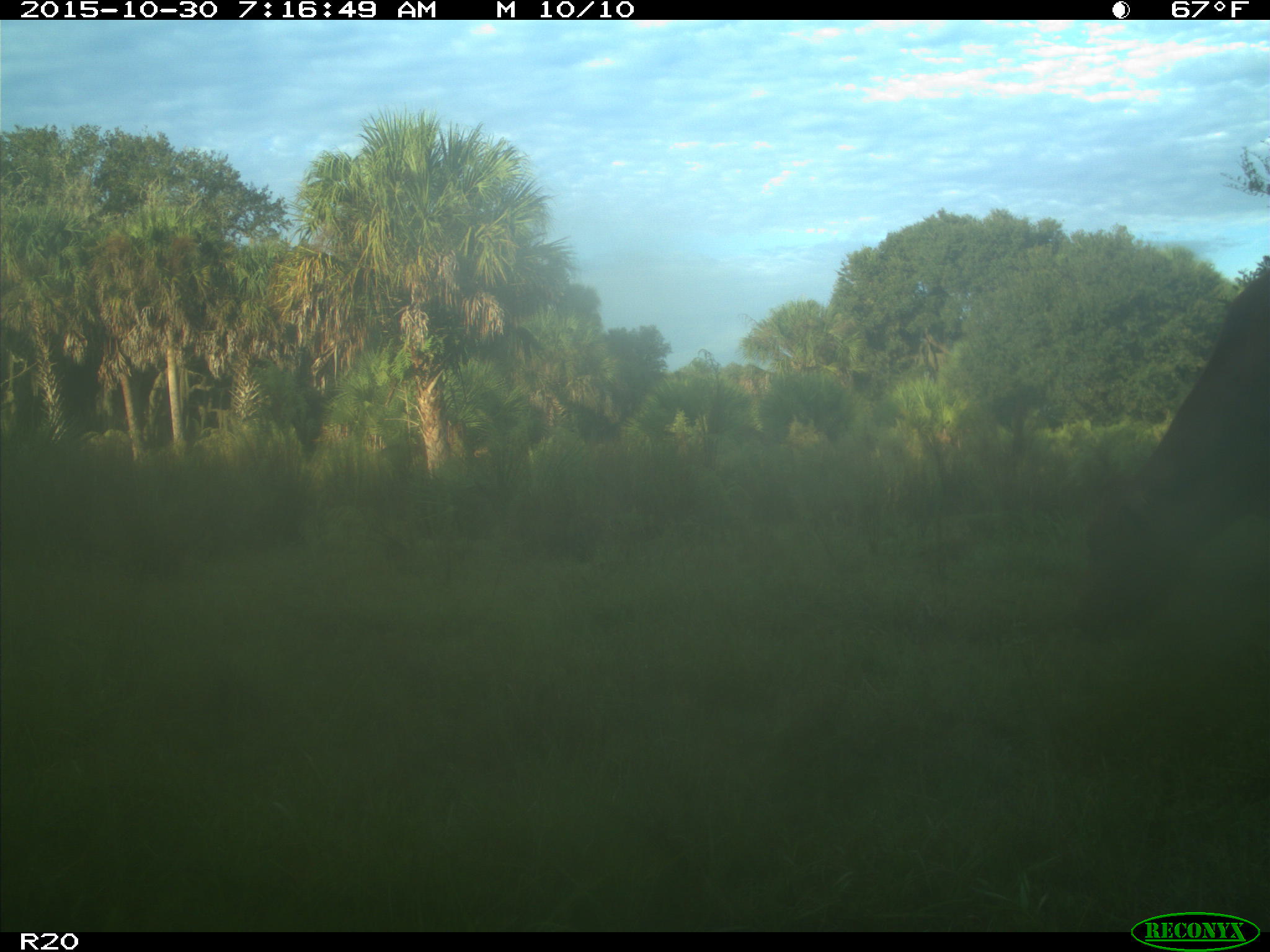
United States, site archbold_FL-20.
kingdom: Animalia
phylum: Chordata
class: Mammalia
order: Artiodactyla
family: Bovidae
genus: Bos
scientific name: Bos taurus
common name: domestic cow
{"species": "Bos taurus (domestic cow)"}